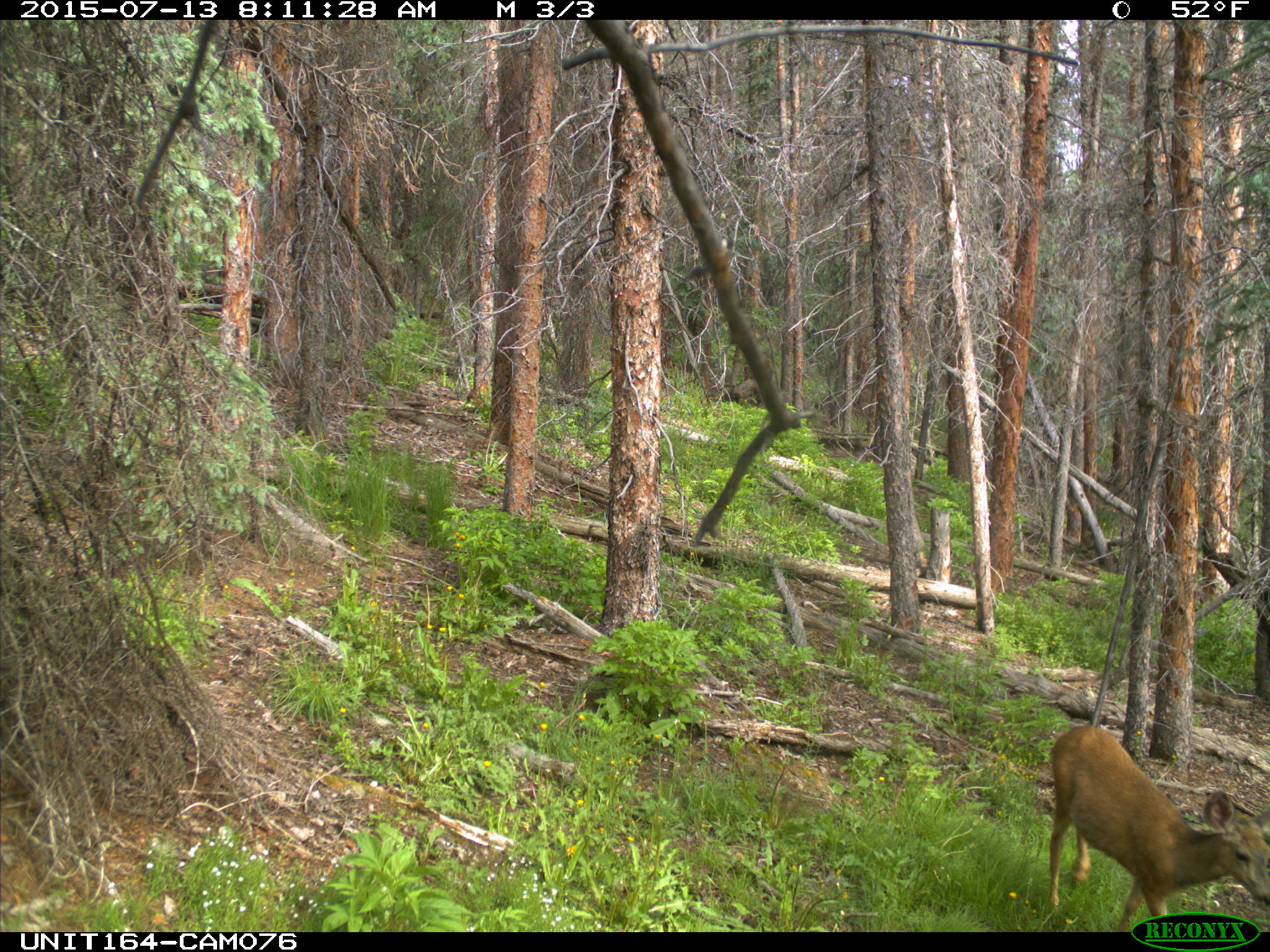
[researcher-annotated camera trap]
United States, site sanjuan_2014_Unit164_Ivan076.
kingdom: Animalia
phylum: Chordata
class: Mammalia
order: Artiodactyla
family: Cervidae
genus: Odocoileus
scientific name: Odocoileus hemionus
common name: mule deer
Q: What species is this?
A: Odocoileus hemionus (mule deer).